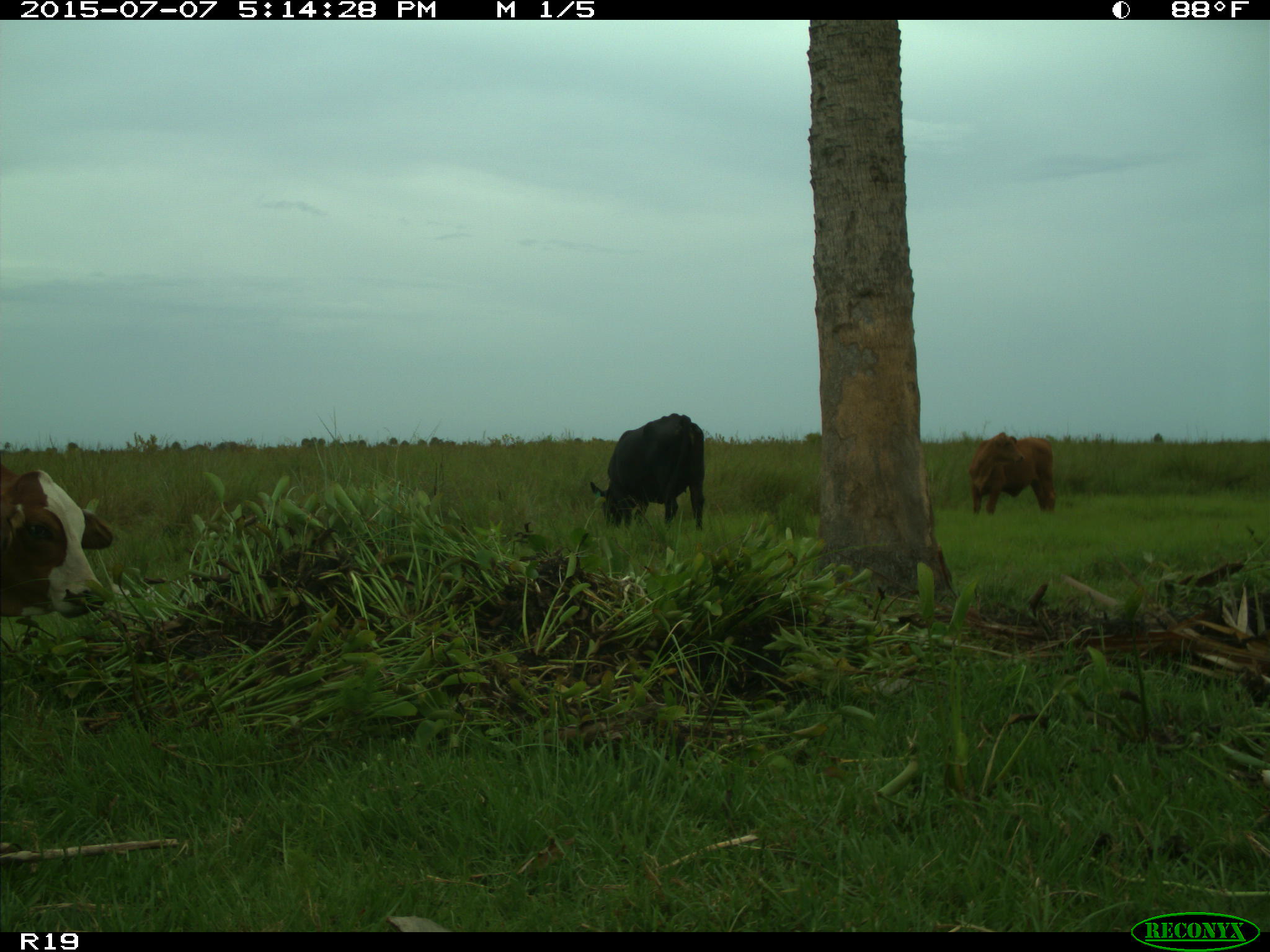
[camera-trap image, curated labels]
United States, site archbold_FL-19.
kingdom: Animalia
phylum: Chordata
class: Mammalia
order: Artiodactyla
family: Bovidae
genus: Bos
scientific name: Bos taurus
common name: domestic cow